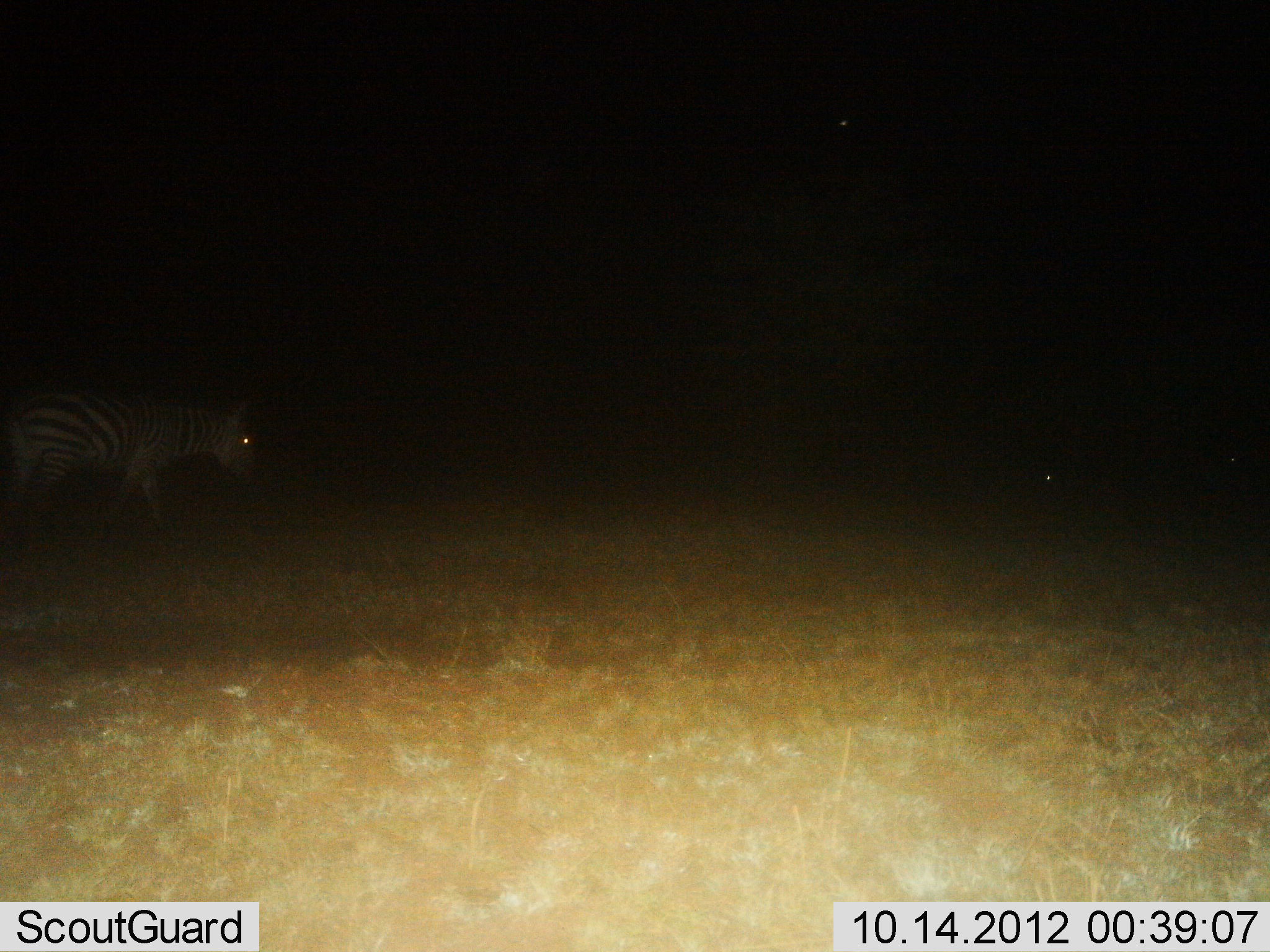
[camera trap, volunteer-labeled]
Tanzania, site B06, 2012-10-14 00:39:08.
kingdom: Animalia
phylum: Chordata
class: Mammalia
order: Perissodactyla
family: Equidae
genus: Equus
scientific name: Equus quagga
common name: plains zebra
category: zebra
Zebra (plains zebra) (Equus quagga), count 1. Behavior (volunteer vote fractions): standing 10%, resting 0%, moving 100%, interacting 0%. Young present (vote fraction): 0%. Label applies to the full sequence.